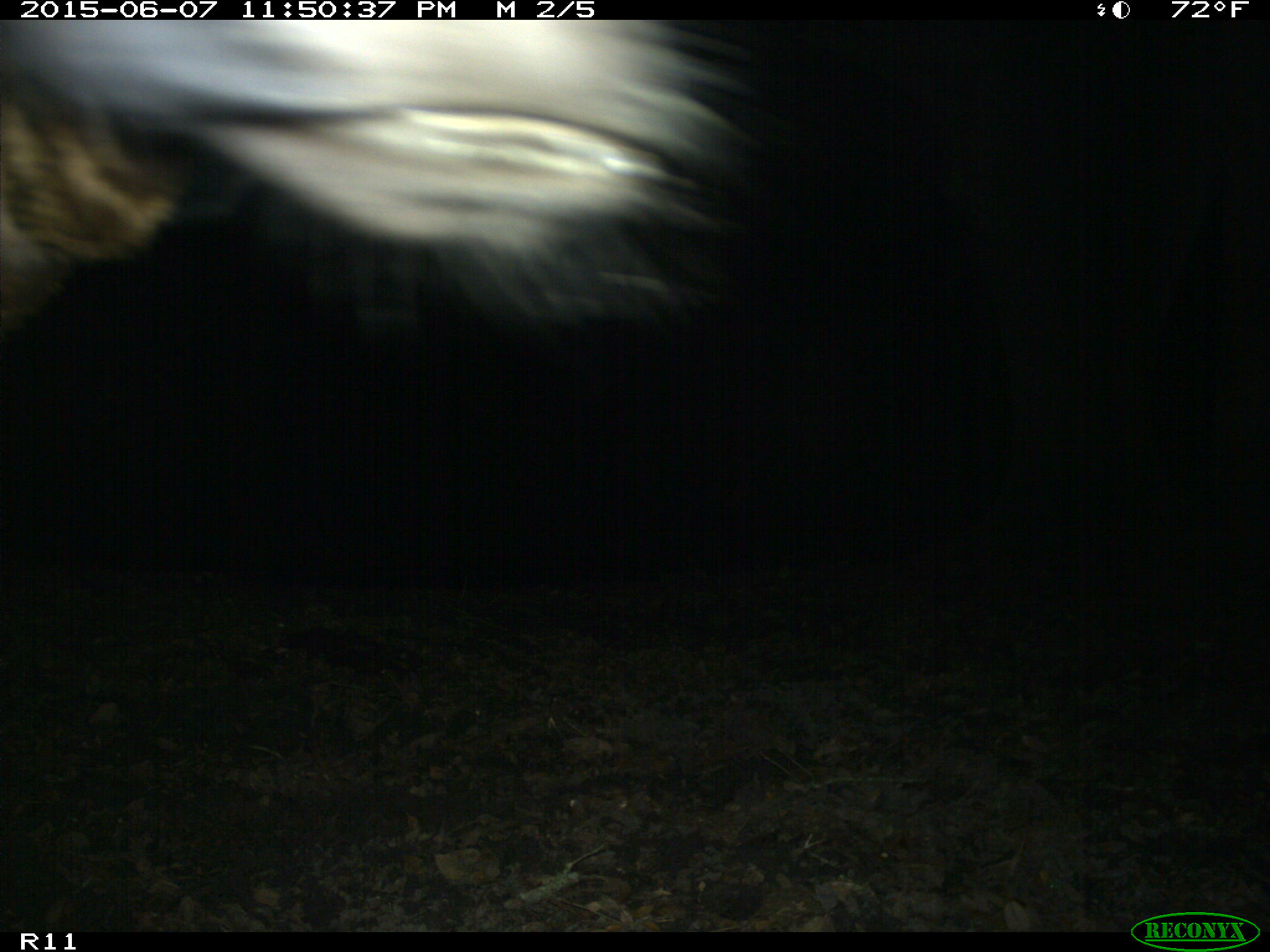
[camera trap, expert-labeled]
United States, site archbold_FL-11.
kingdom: Animalia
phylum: Chordata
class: Mammalia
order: Artiodactyla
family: Bovidae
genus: Bos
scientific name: Bos taurus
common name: domestic cow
Bos taurus (domestic cow).